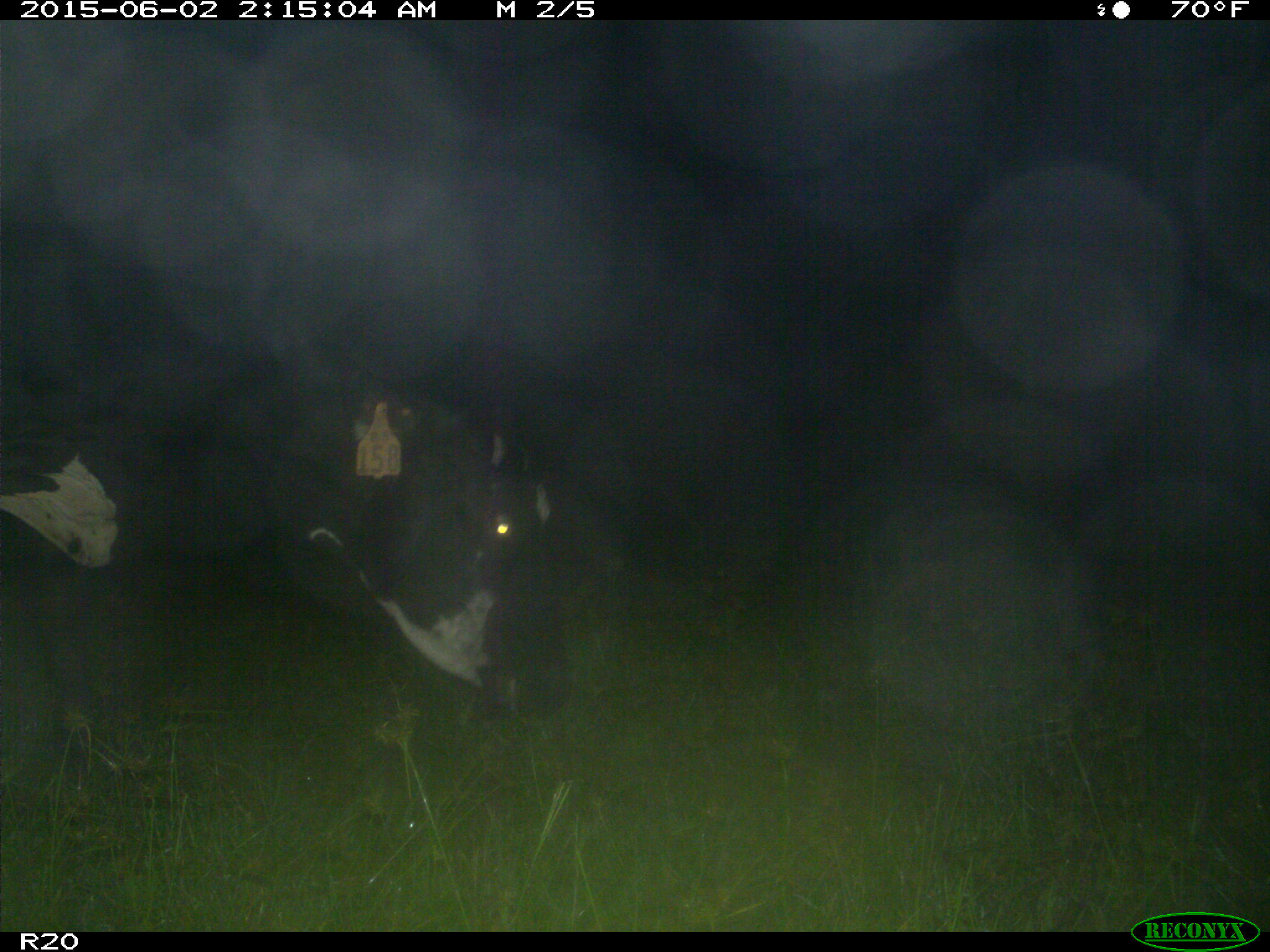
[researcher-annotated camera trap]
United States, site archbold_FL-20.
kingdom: Animalia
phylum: Chordata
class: Mammalia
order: Artiodactyla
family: Bovidae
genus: Bos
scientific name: Bos taurus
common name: domestic cow